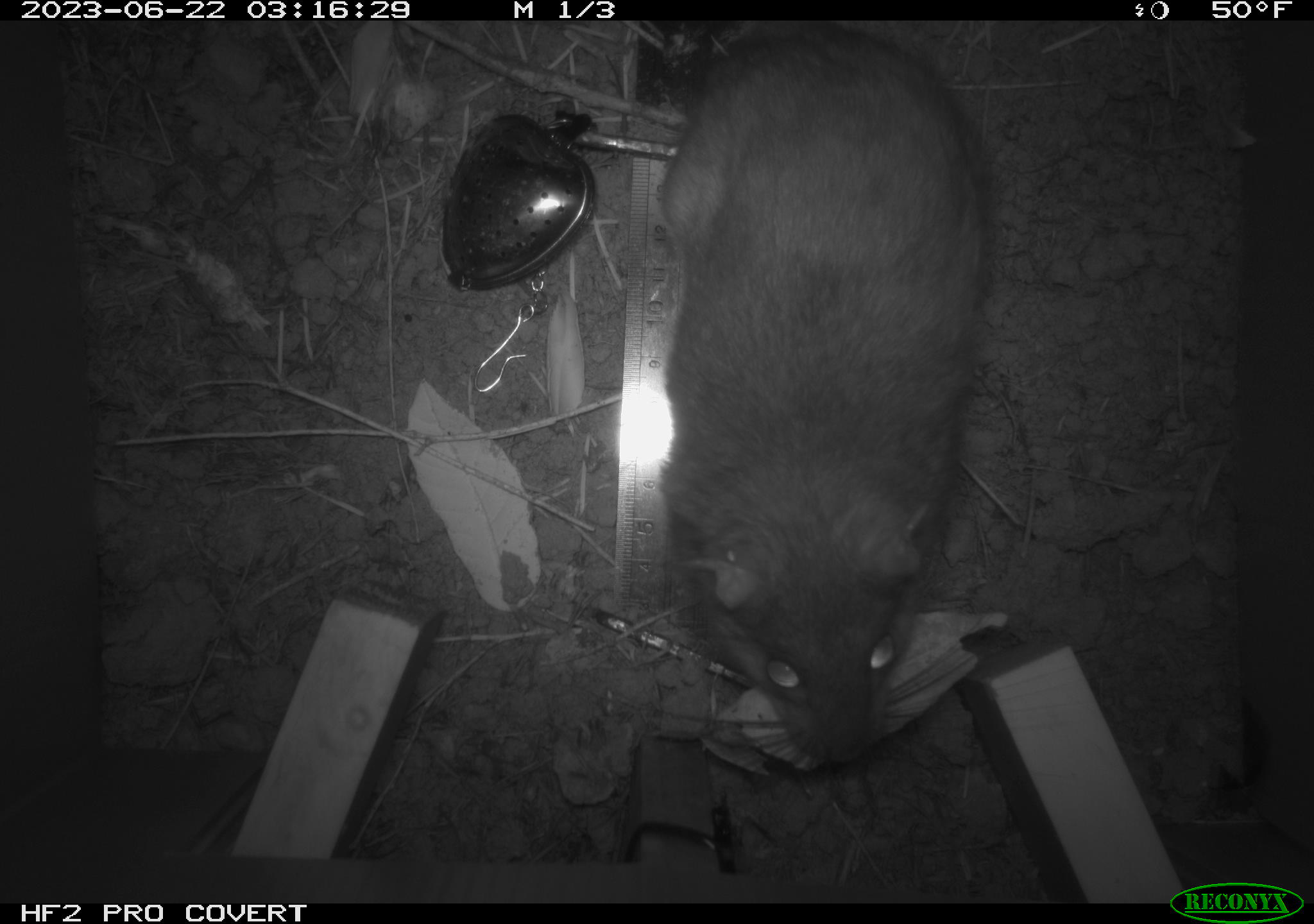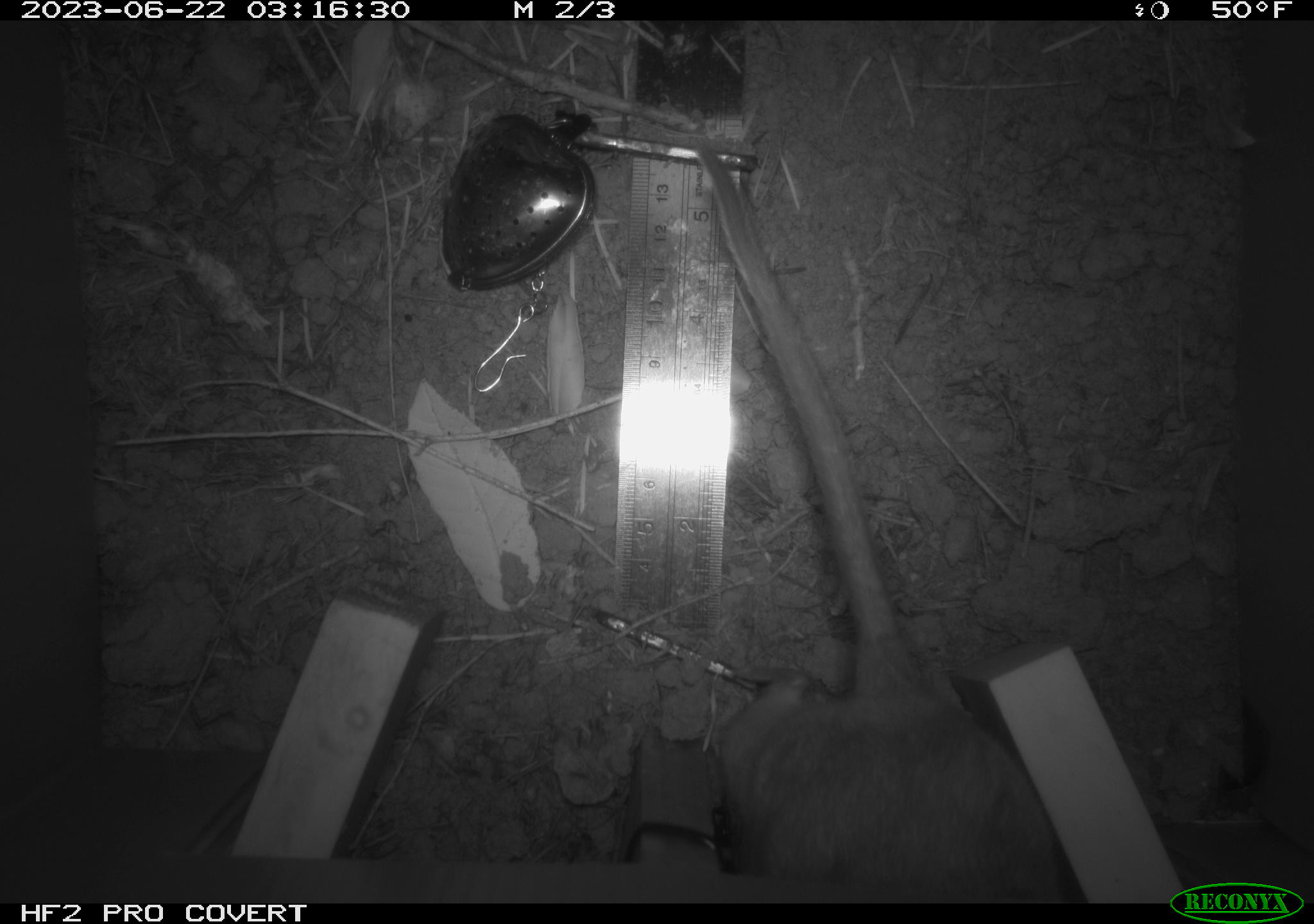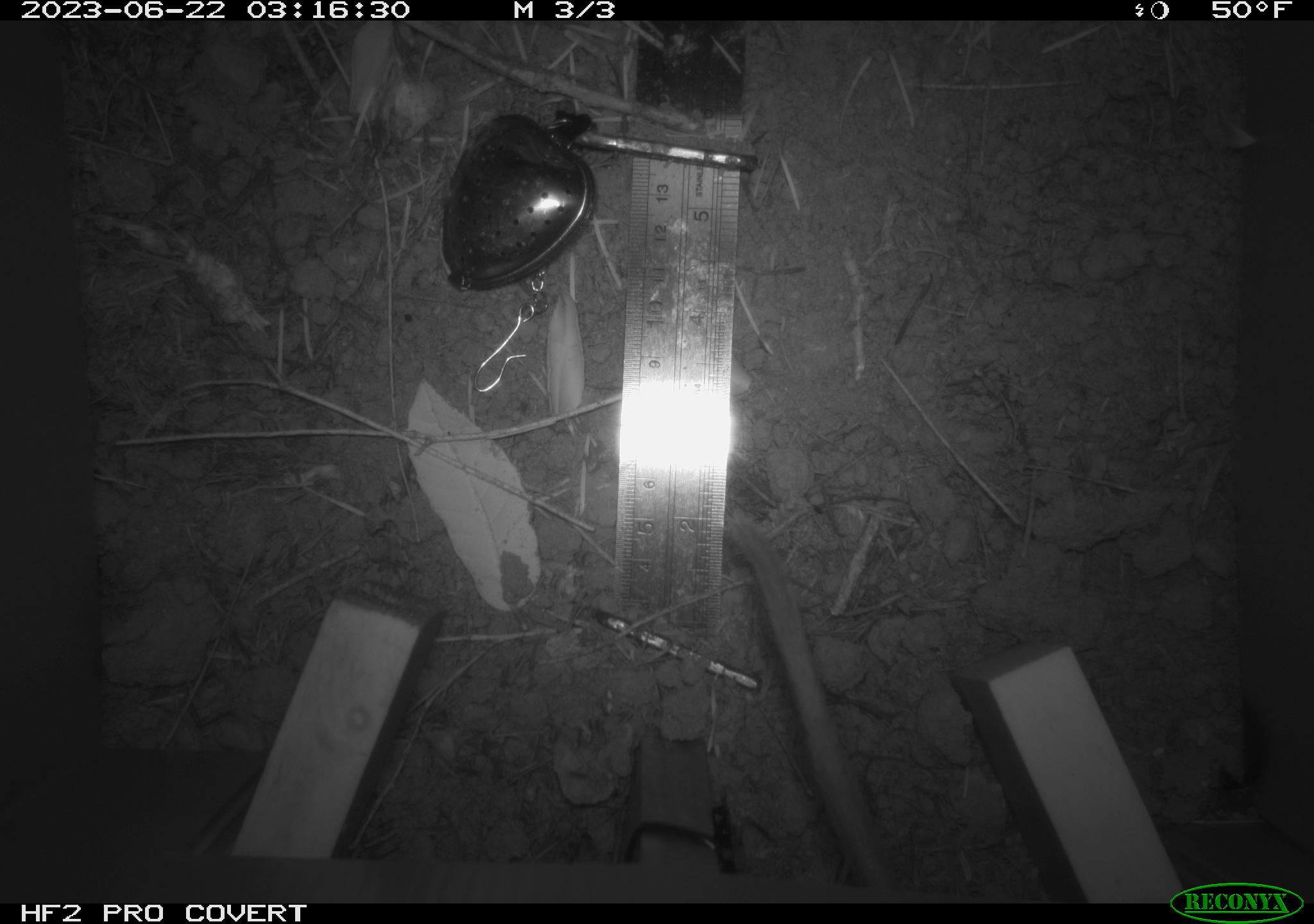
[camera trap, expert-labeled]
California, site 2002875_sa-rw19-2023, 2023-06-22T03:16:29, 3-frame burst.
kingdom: Animalia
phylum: Chordata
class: Mammalia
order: Rodentia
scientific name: Rodentia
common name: mouse species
Mouse species (Rodentia).